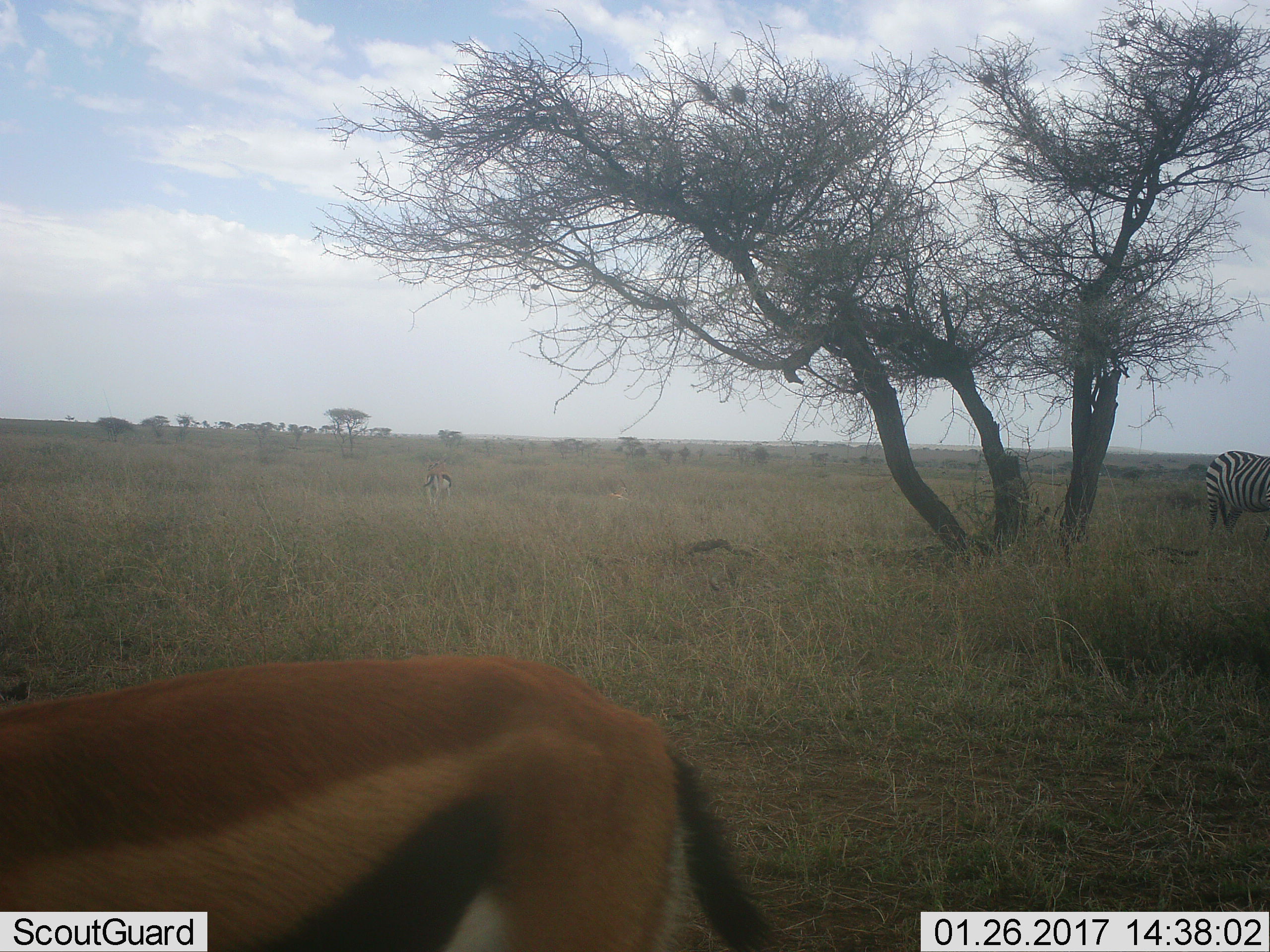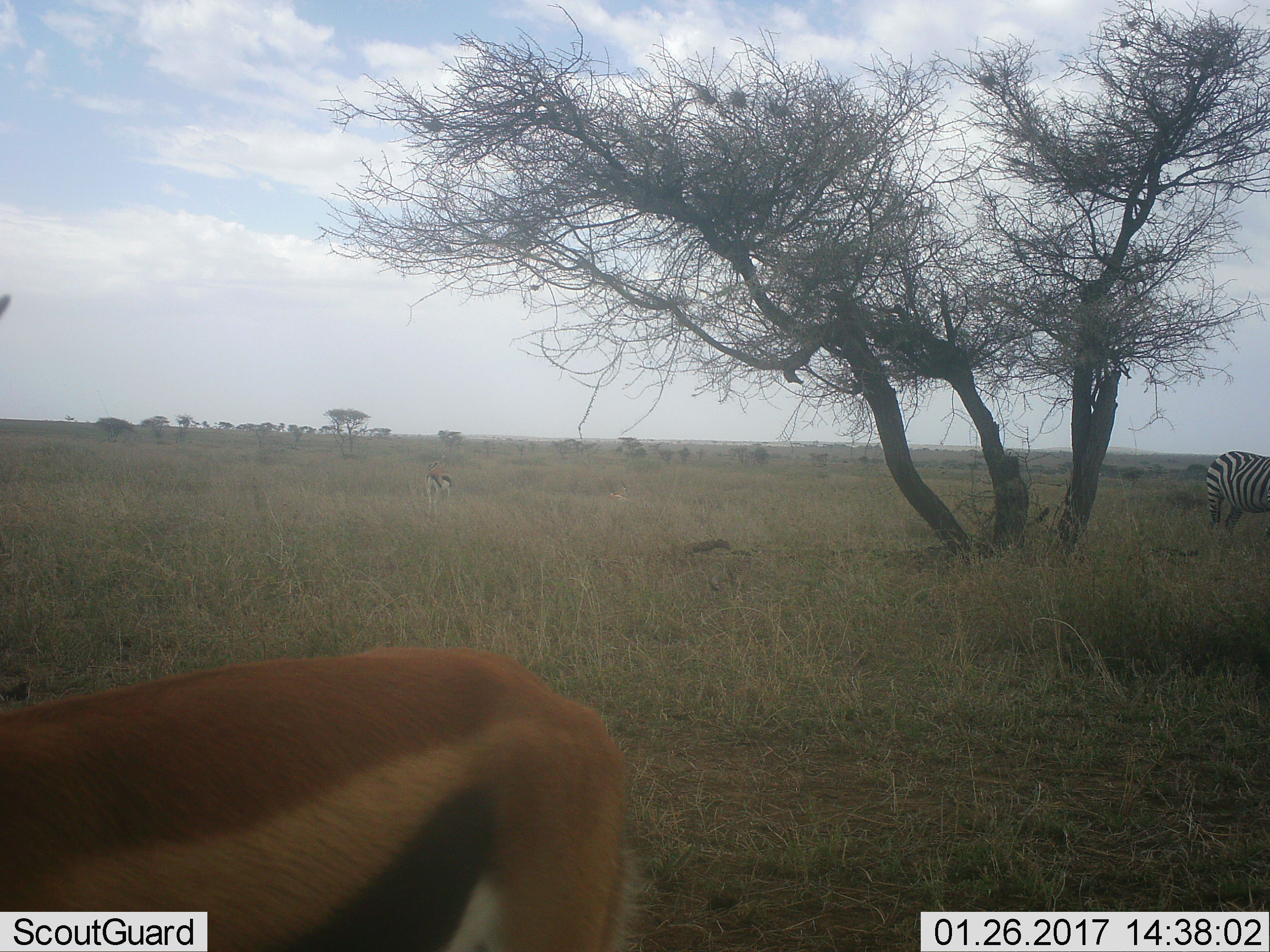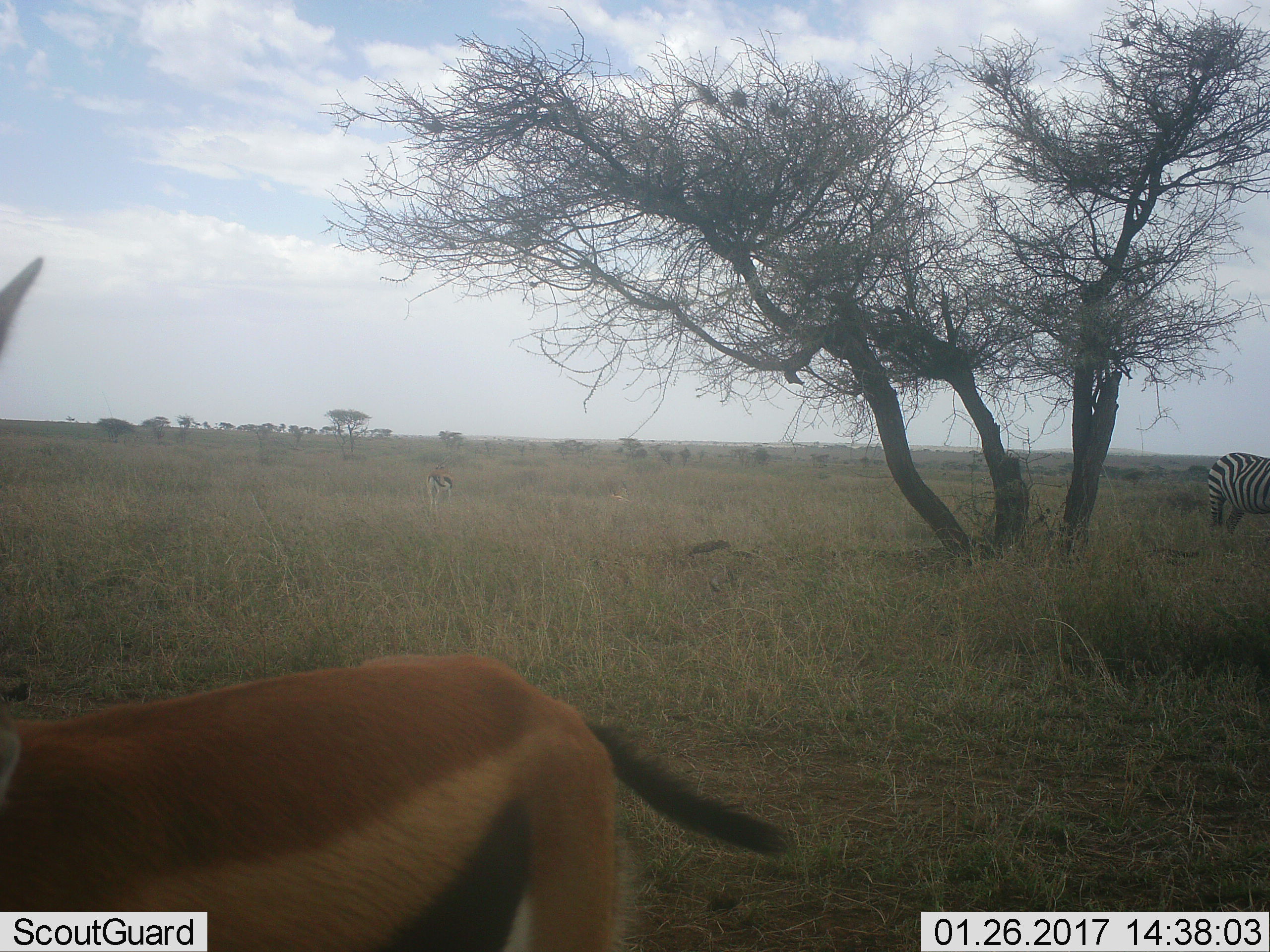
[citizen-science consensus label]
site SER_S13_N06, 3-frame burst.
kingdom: Animalia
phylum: Chordata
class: Mammalia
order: Artiodactyla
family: Bovidae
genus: Eudorcas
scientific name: Eudorcas thomsonii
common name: thomson's gazelle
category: gazellethomsons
Gazellethomsons (thomson's gazelle) (Eudorcas thomsonii), count 2. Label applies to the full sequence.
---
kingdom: Animalia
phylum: Chordata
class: Mammalia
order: Perissodactyla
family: Equidae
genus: Equus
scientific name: Equus quagga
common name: plains zebra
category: zebraplains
Zebraplains (plains zebra) (Equus quagga), count 1. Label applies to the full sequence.